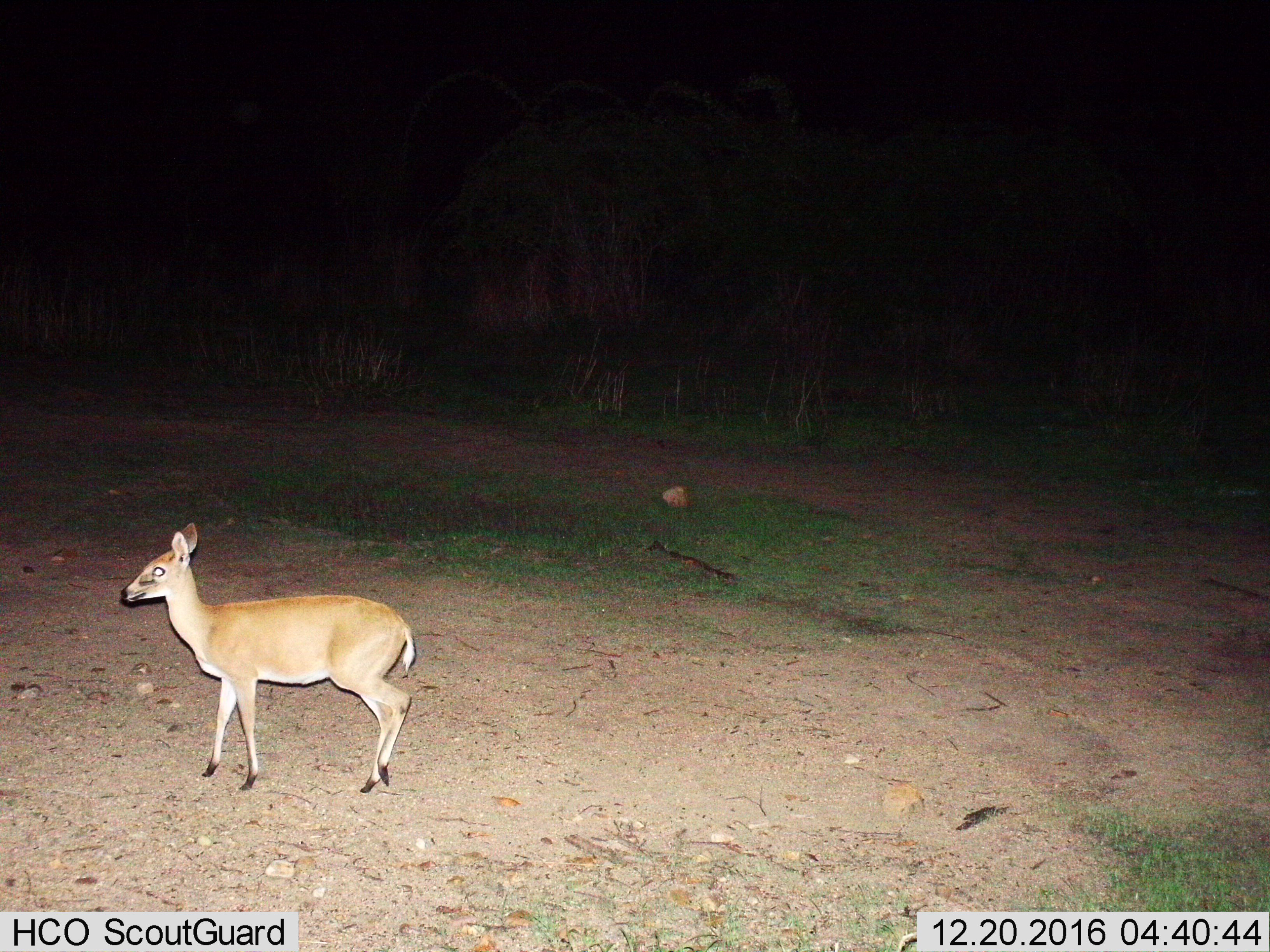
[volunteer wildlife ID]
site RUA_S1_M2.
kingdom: Animalia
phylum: Chordata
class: Mammalia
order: Artiodactyla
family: Bovidae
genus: Sylvicapra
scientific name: Sylvicapra grimmia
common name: common duiker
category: duikercommongrey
Duikercommongrey (common duiker) (Sylvicapra grimmia), count 1. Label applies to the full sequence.